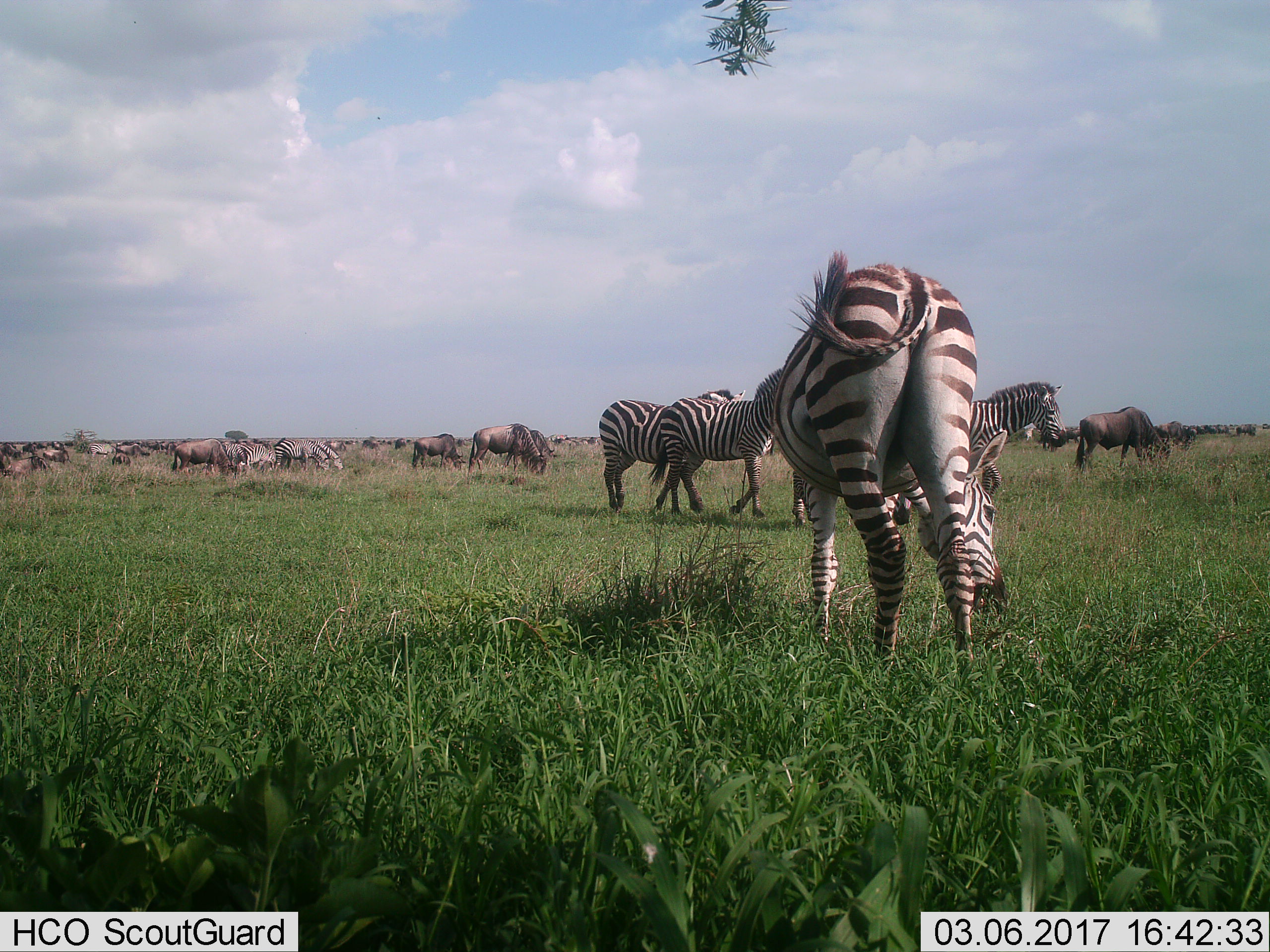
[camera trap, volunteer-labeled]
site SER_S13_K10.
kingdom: Animalia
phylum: Chordata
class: Mammalia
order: Artiodactyla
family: Bovidae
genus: Connochaetes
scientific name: Connochaetes taurinus taurinus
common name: blue wildebeest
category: wildebeestblue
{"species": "wildebeestblue (blue wildebeest) (Connochaetes taurinus taurinus)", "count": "11-50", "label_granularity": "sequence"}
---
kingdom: Animalia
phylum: Chordata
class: Mammalia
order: Perissodactyla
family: Equidae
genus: Equus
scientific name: Equus quagga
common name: plains zebra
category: zebraplains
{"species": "zebraplains (plains zebra) (Equus quagga)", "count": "10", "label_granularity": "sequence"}